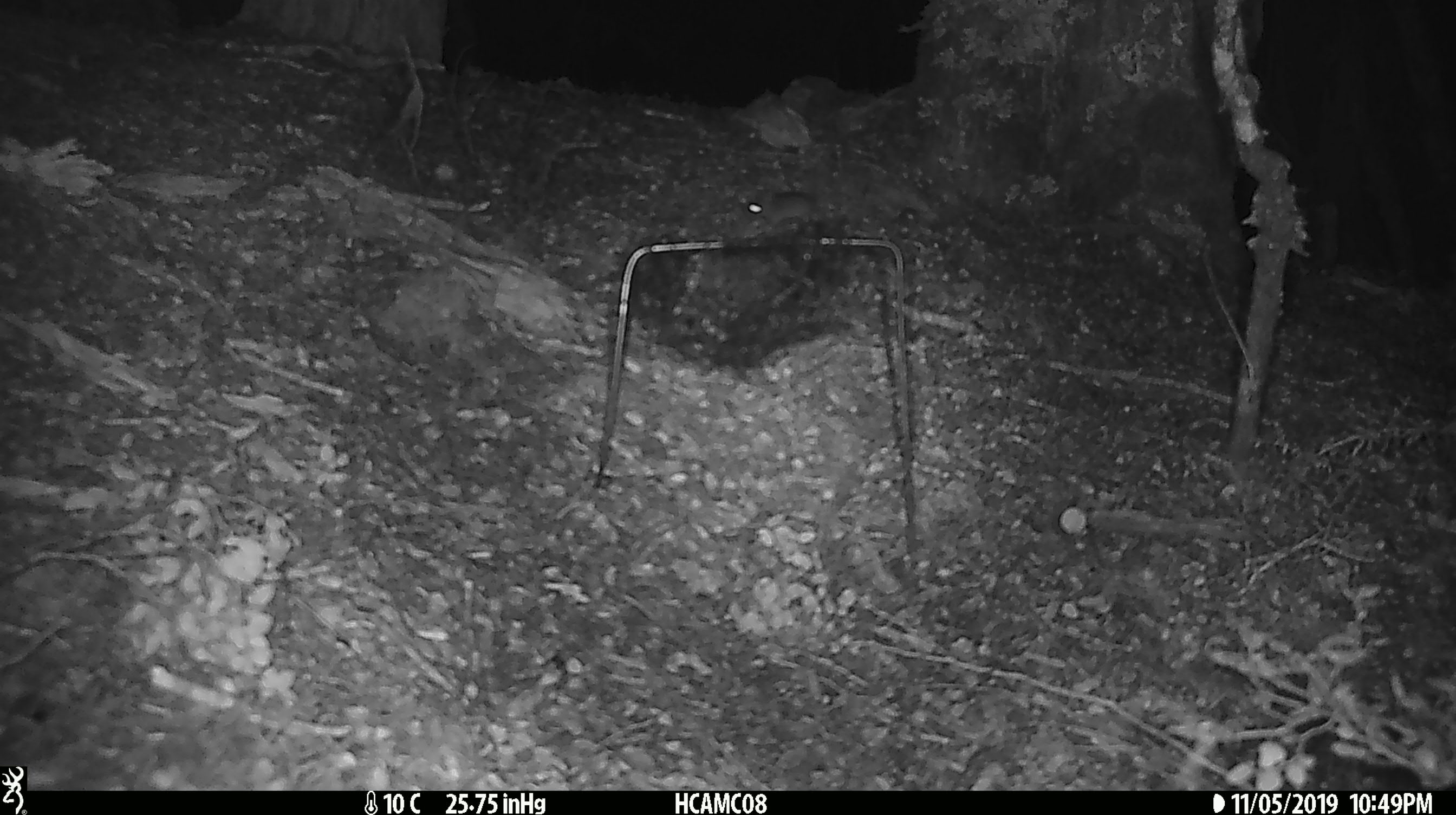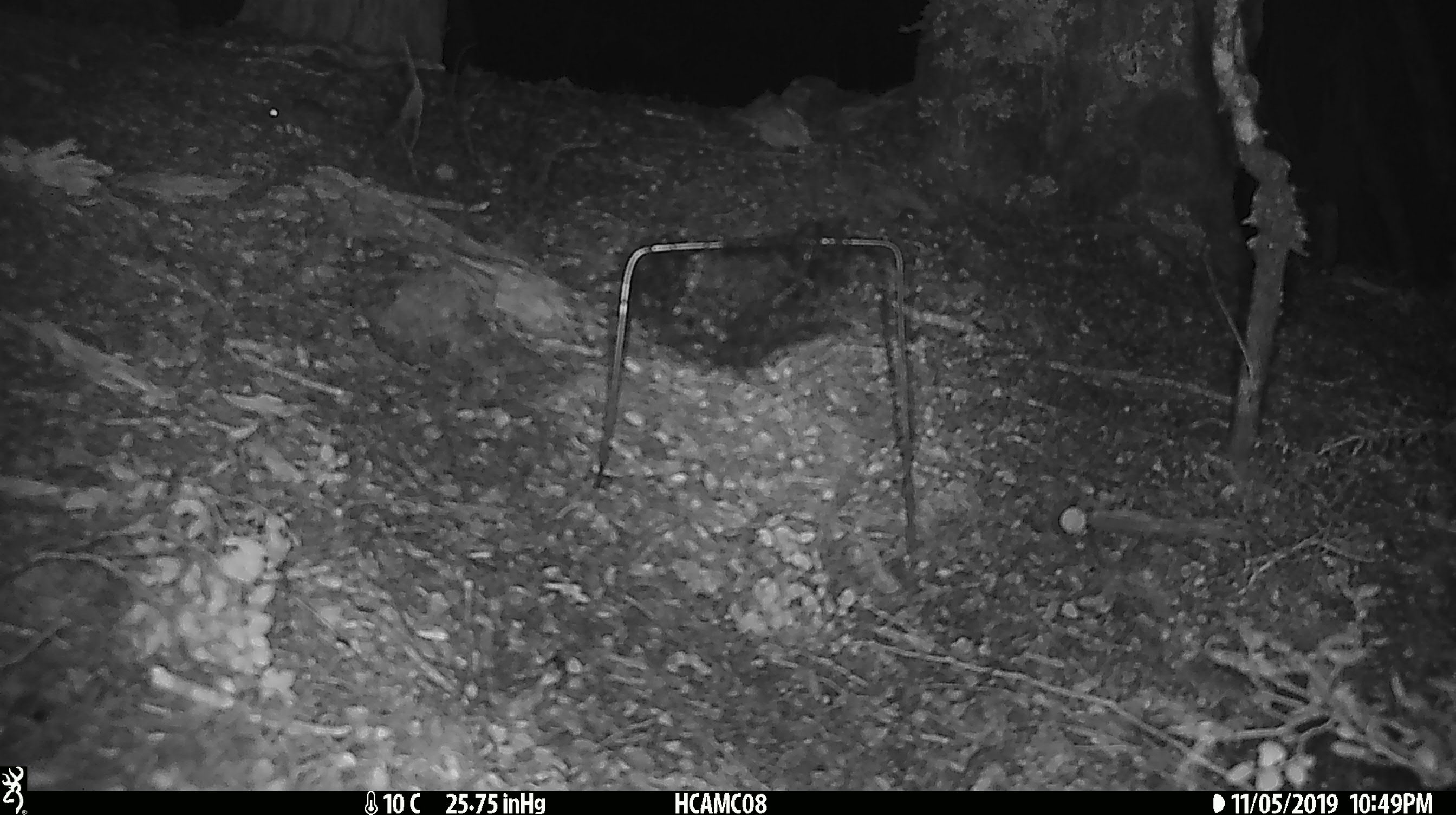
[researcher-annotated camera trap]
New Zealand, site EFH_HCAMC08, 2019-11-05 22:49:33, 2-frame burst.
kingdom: Animalia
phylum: Chordata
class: Mammalia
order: Rodentia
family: Muridae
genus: Mus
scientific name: Mus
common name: mouse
Mouse (Mus).